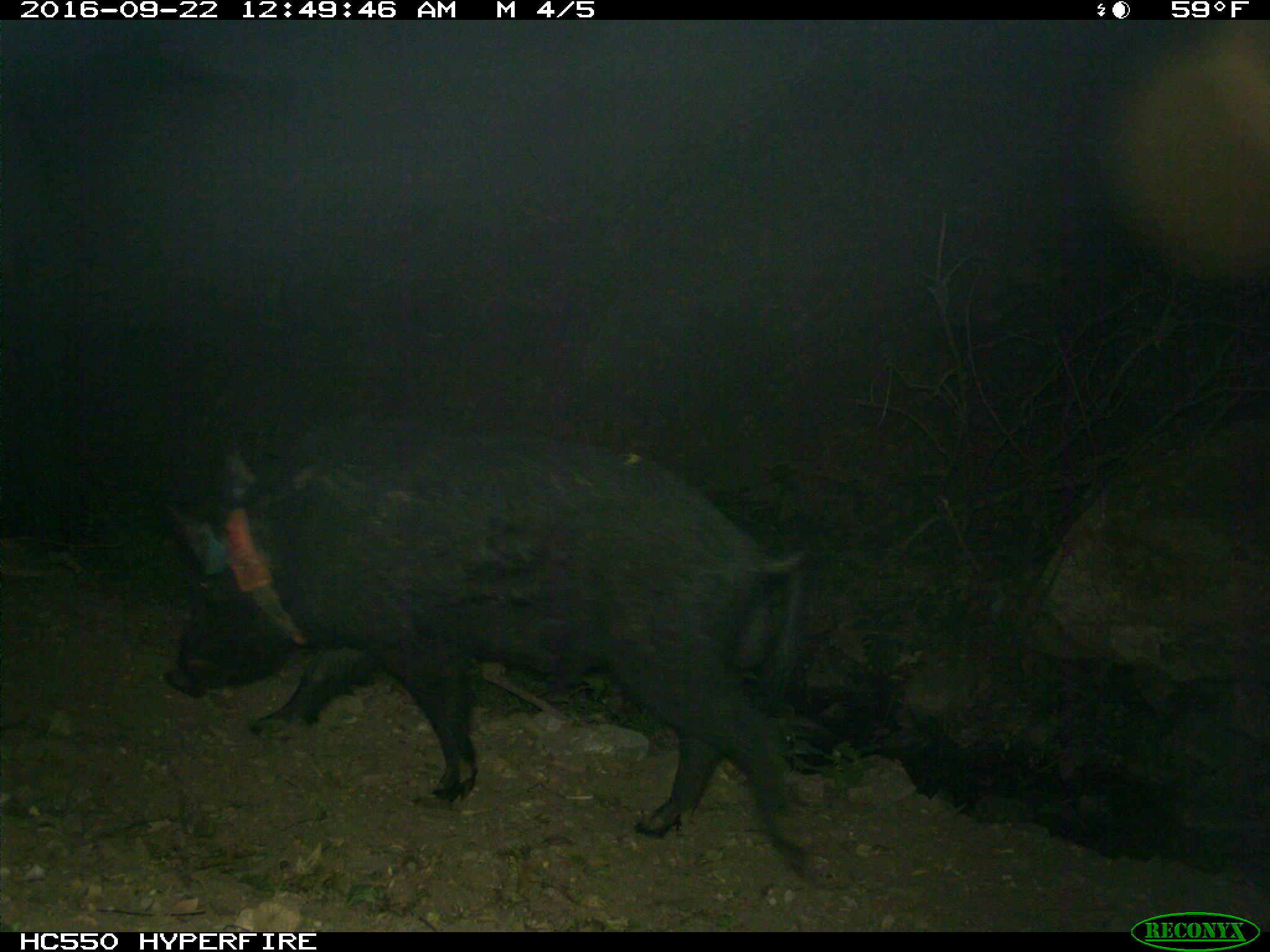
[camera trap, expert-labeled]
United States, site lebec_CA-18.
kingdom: Animalia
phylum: Chordata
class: Mammalia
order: Artiodactyla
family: Suidae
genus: Sus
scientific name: Sus scrofa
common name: wild boar